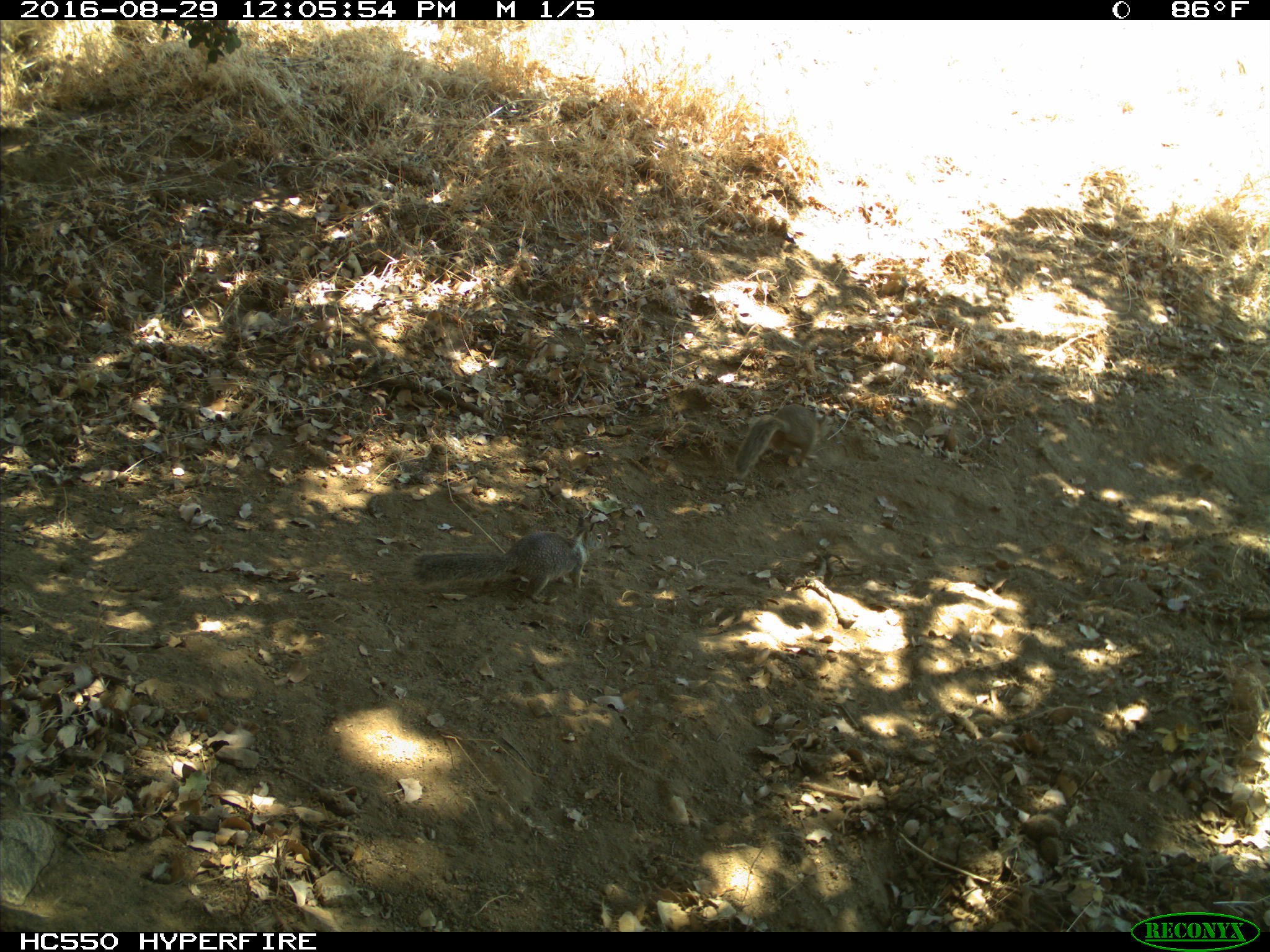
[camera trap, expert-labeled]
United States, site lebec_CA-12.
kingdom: Animalia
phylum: Chordata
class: Mammalia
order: Rodentia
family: Sciuridae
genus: Otospermophilus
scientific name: Otospermophilus beecheyi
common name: california ground squirrel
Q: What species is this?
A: Otospermophilus beecheyi (california ground squirrel).